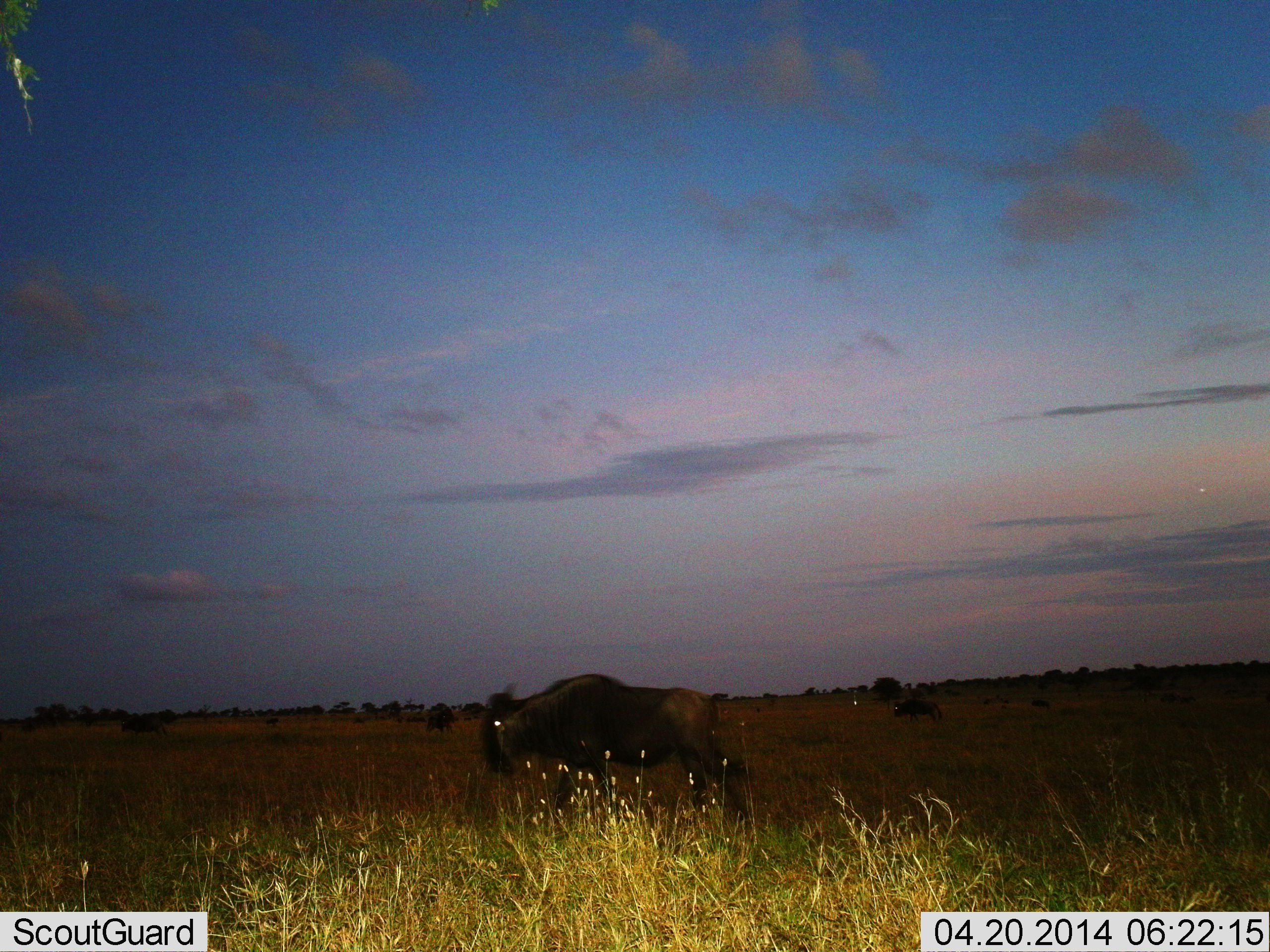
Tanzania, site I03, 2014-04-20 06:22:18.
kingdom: Animalia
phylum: Chordata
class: Mammalia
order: Artiodactyla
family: Bovidae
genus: Connochaetes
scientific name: Connochaetes taurinus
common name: blue wildebeest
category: wildebeest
Wildebeest (blue wildebeest) (Connochaetes taurinus), count 4. Behavior (volunteer vote fractions): standing 70%, resting 0%, moving 30%, interacting 0%. Young present (vote fraction): 0%. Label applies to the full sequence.